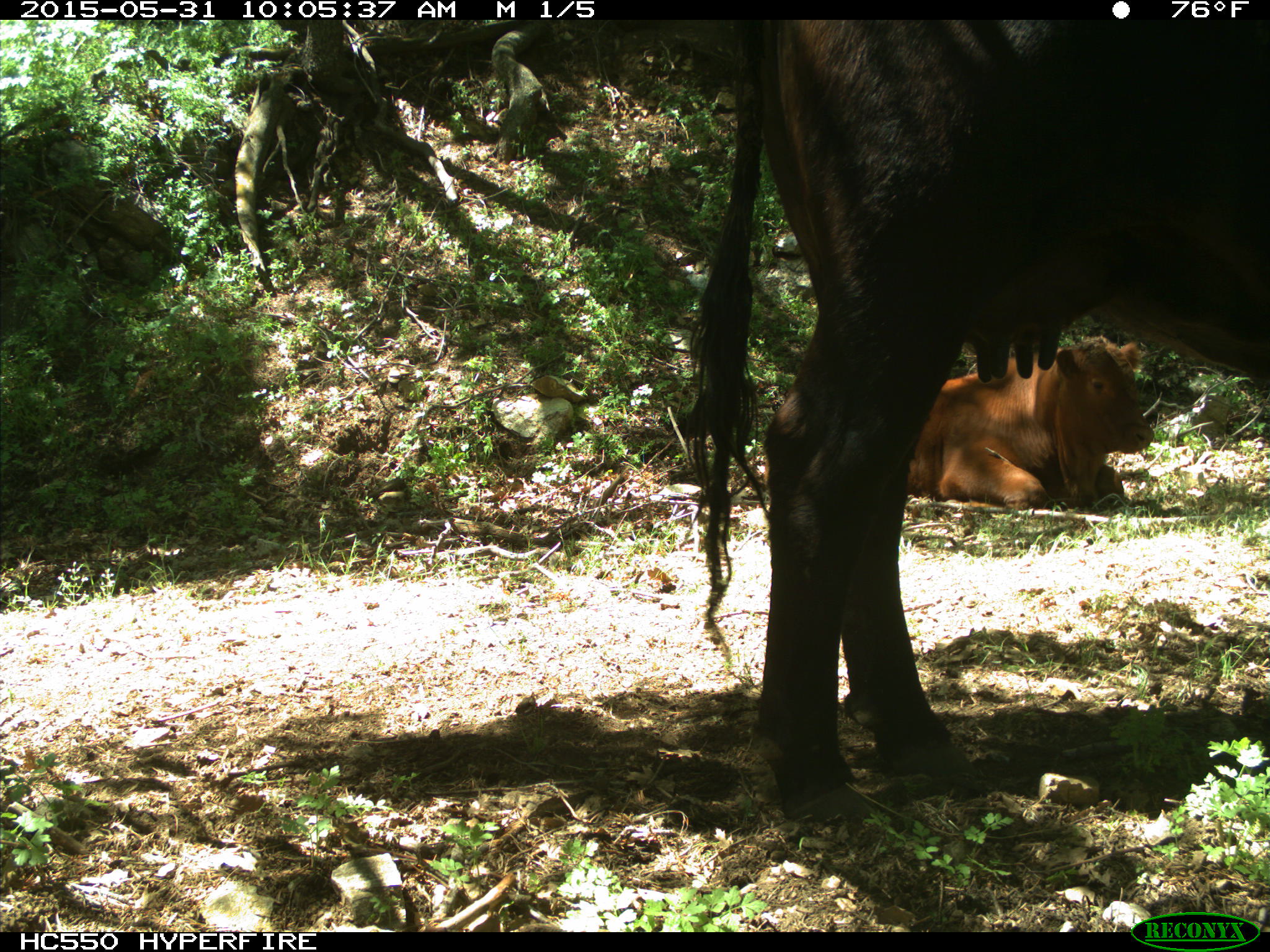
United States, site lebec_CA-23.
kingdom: Animalia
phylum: Chordata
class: Mammalia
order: Artiodactyla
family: Bovidae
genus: Bos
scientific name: Bos taurus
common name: domestic cow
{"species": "Bos taurus (domestic cow)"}